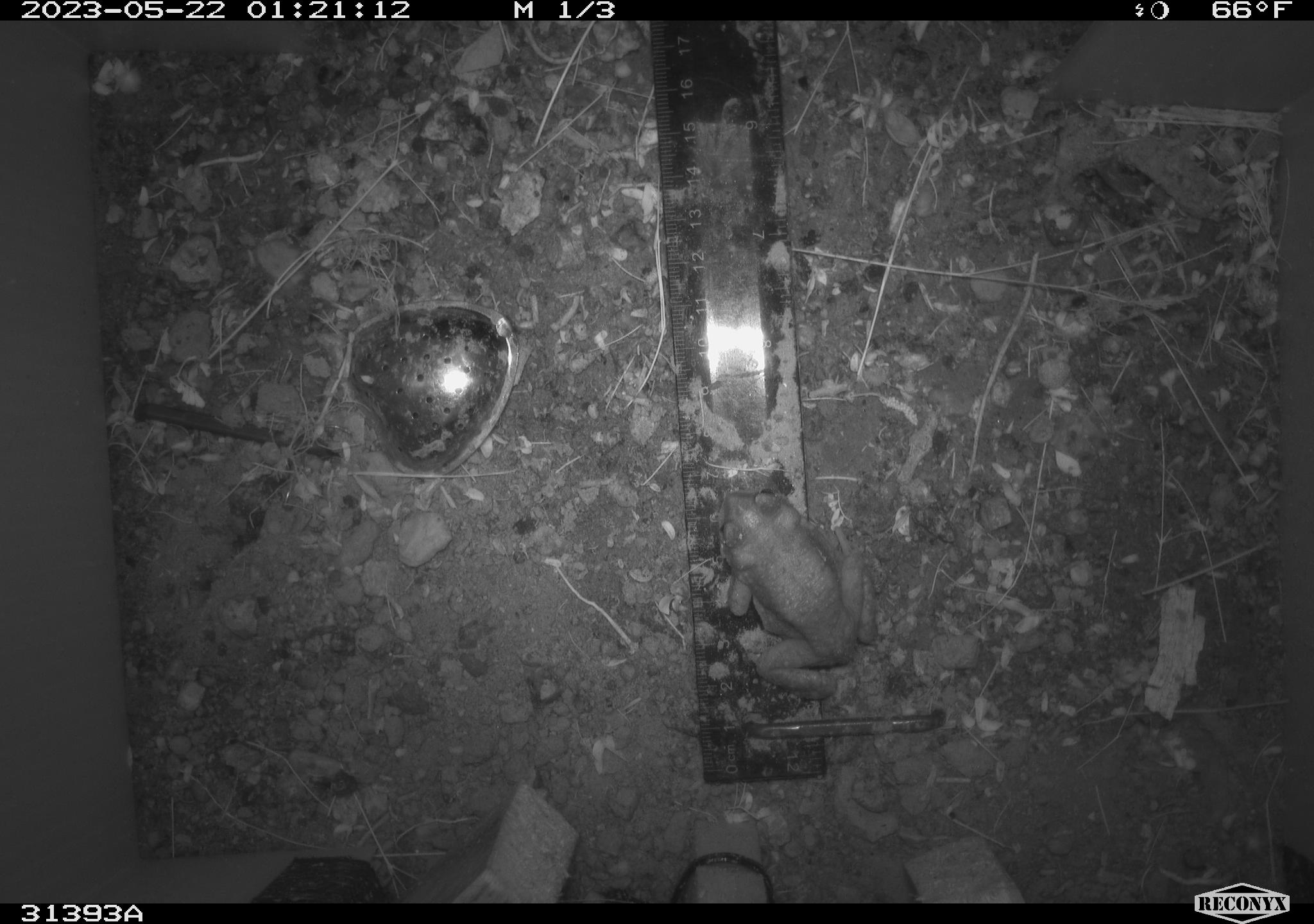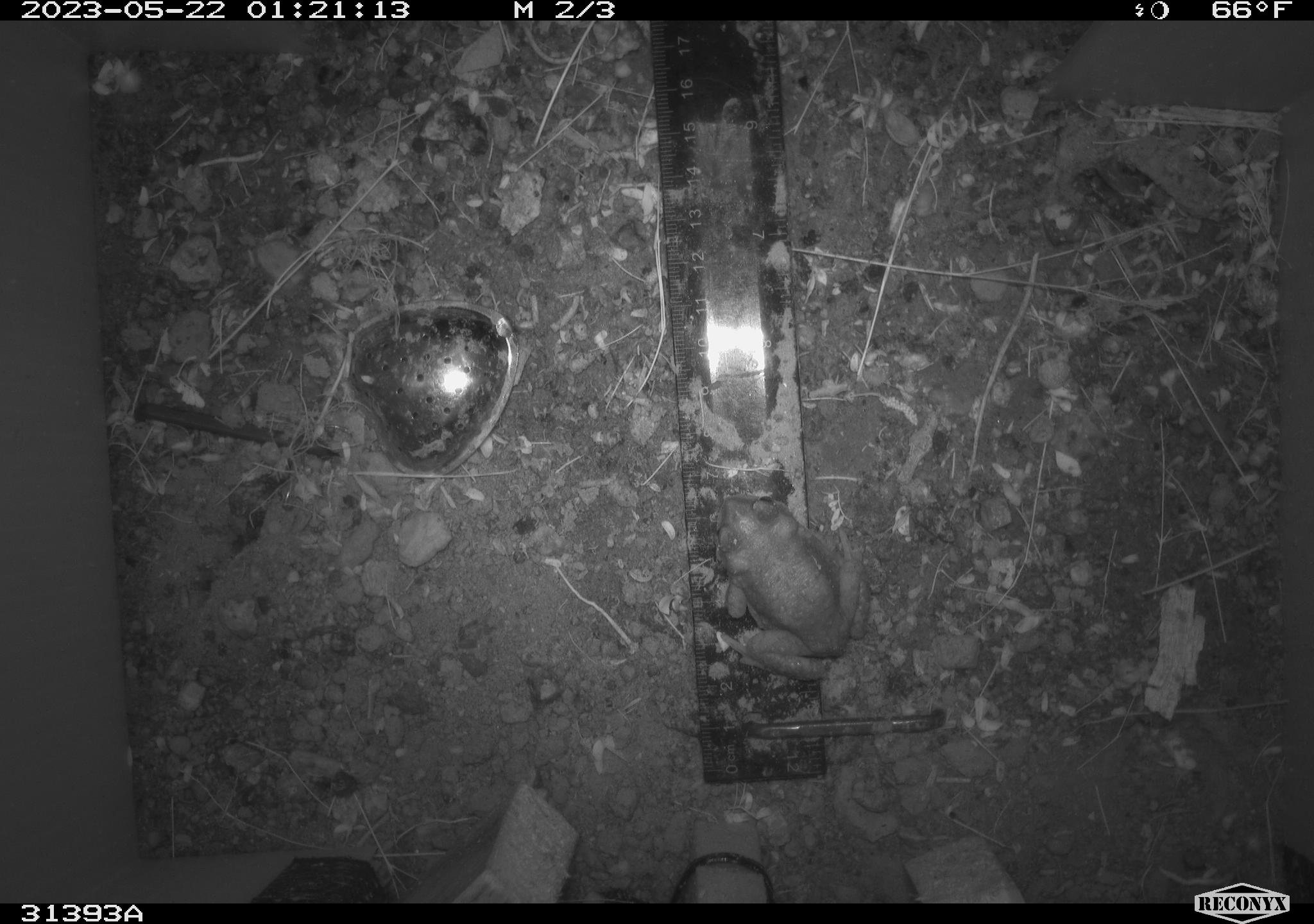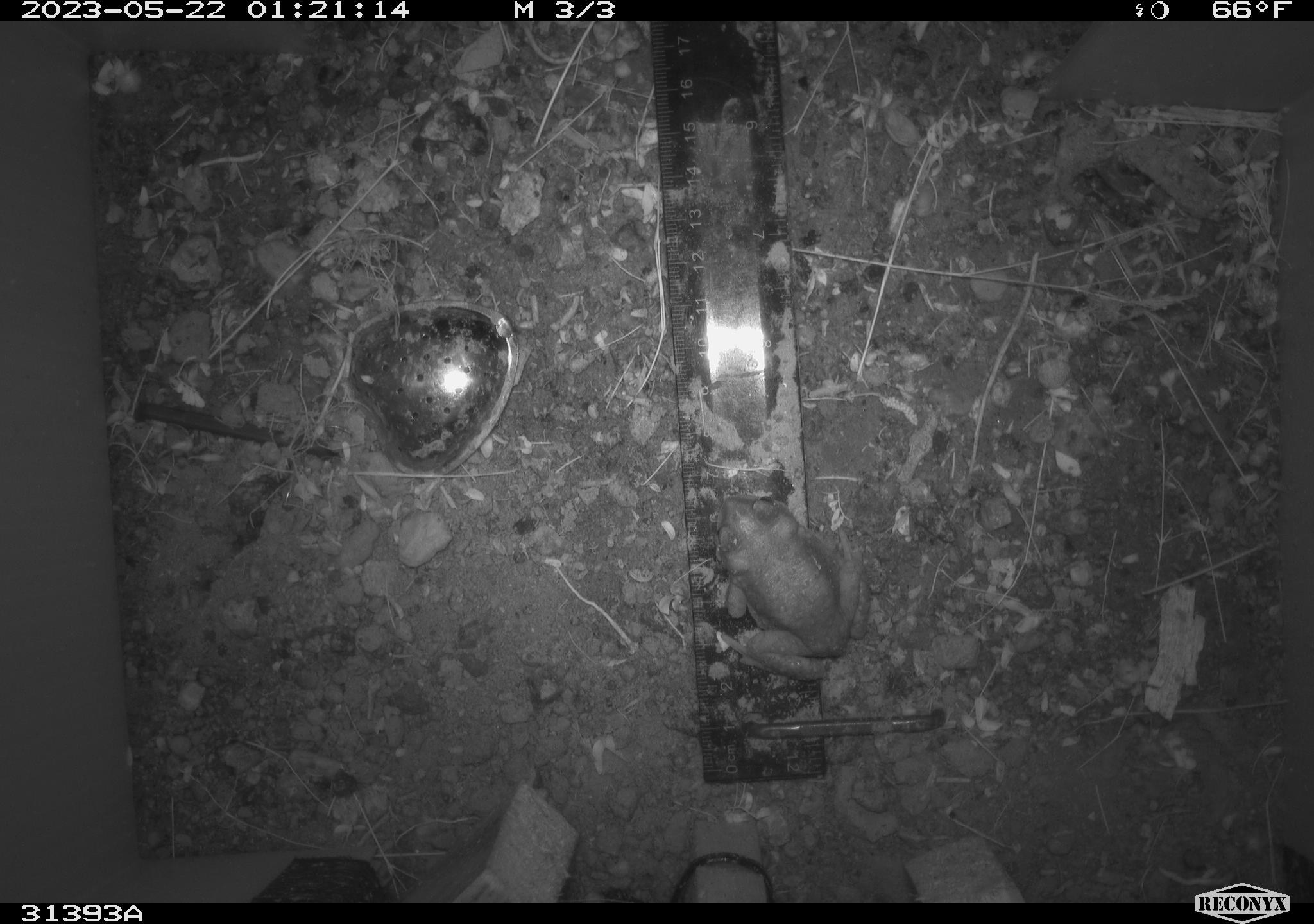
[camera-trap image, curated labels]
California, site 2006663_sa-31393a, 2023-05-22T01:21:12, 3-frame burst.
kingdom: Animalia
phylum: Chordata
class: Amphibia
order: Anura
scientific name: Anura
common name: frogs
Frogs (Anura).